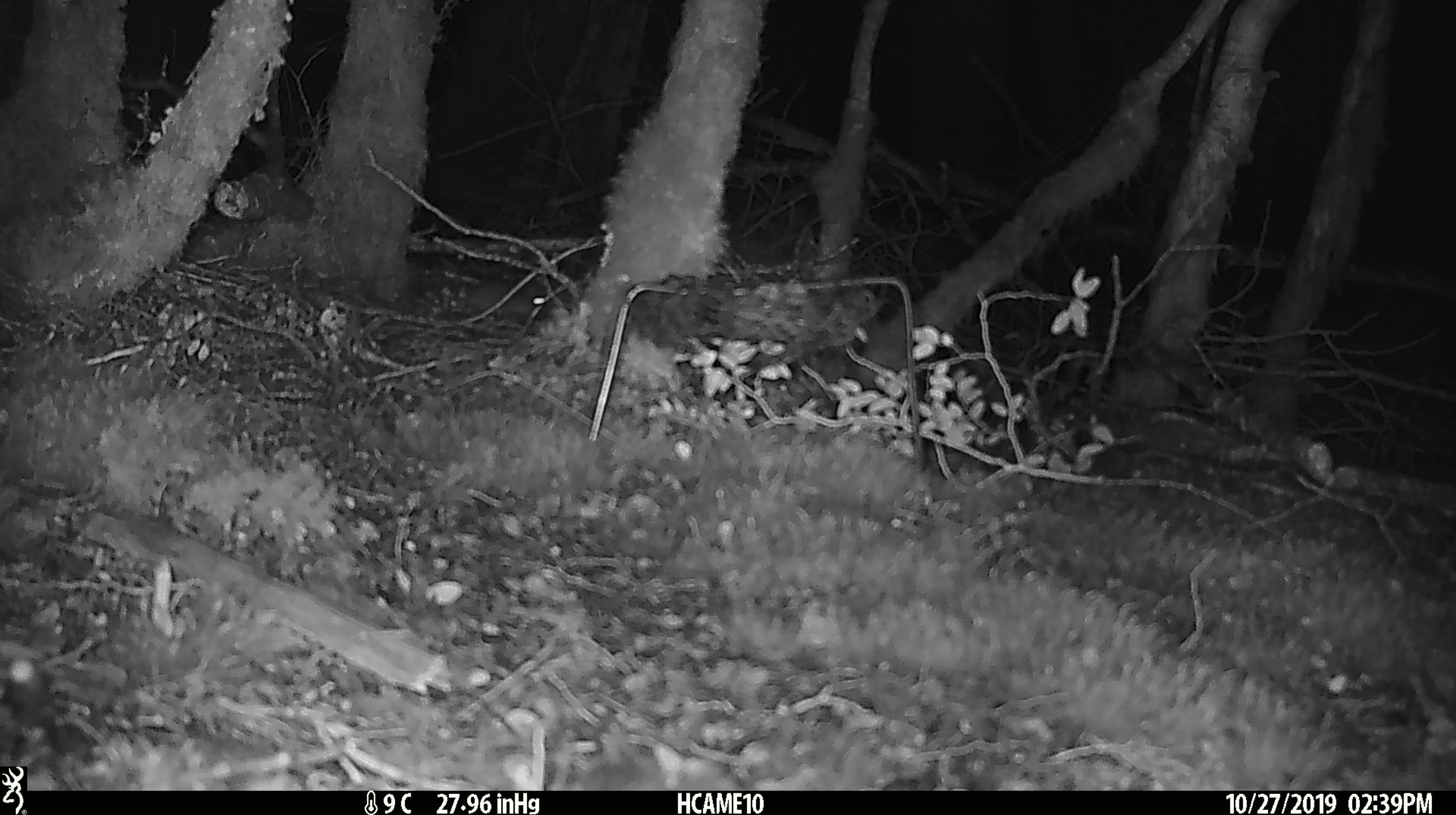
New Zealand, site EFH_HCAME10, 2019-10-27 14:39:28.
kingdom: Animalia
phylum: Chordata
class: Mammalia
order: Rodentia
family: Muridae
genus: Mus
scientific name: Mus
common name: mouse